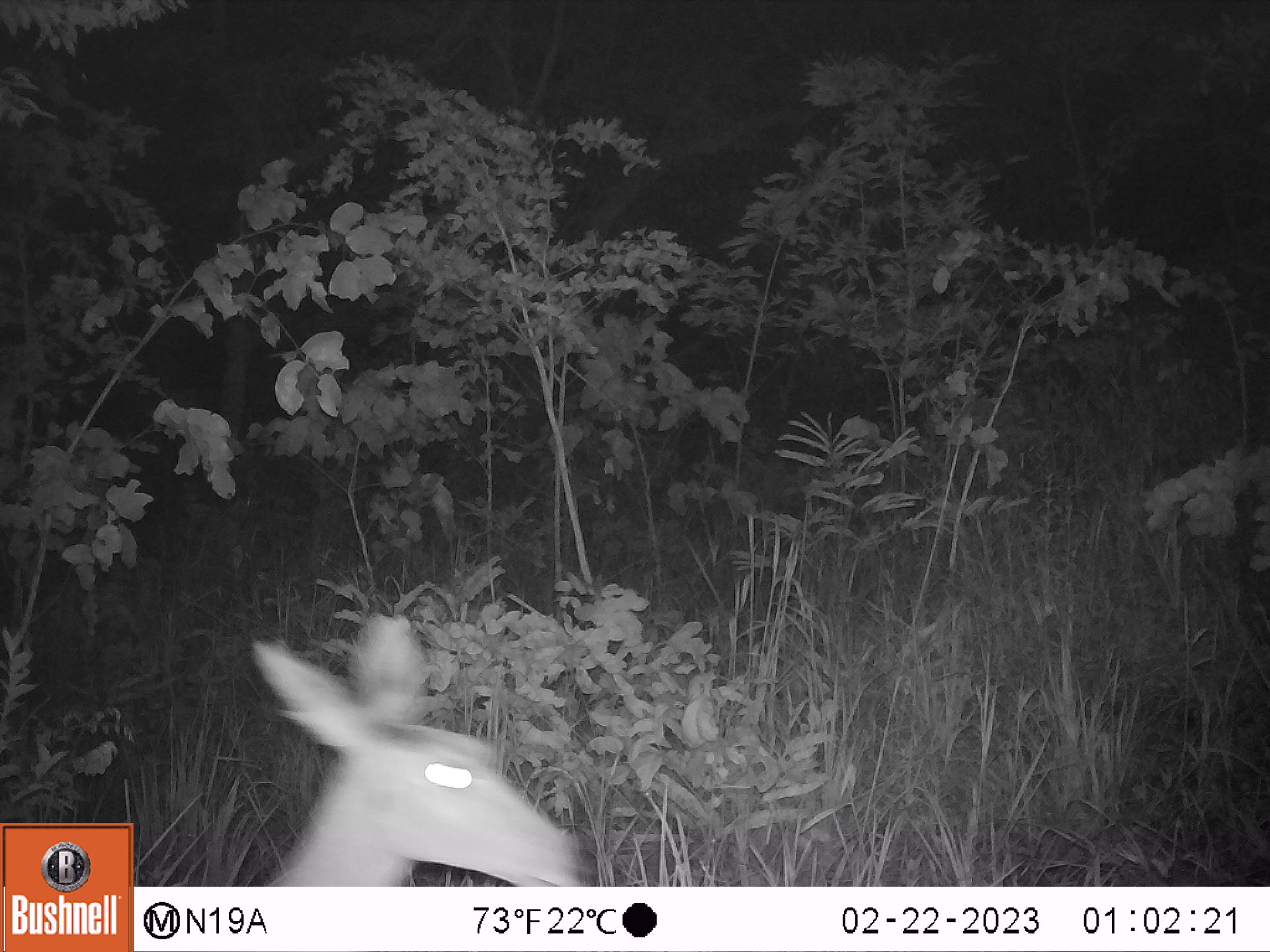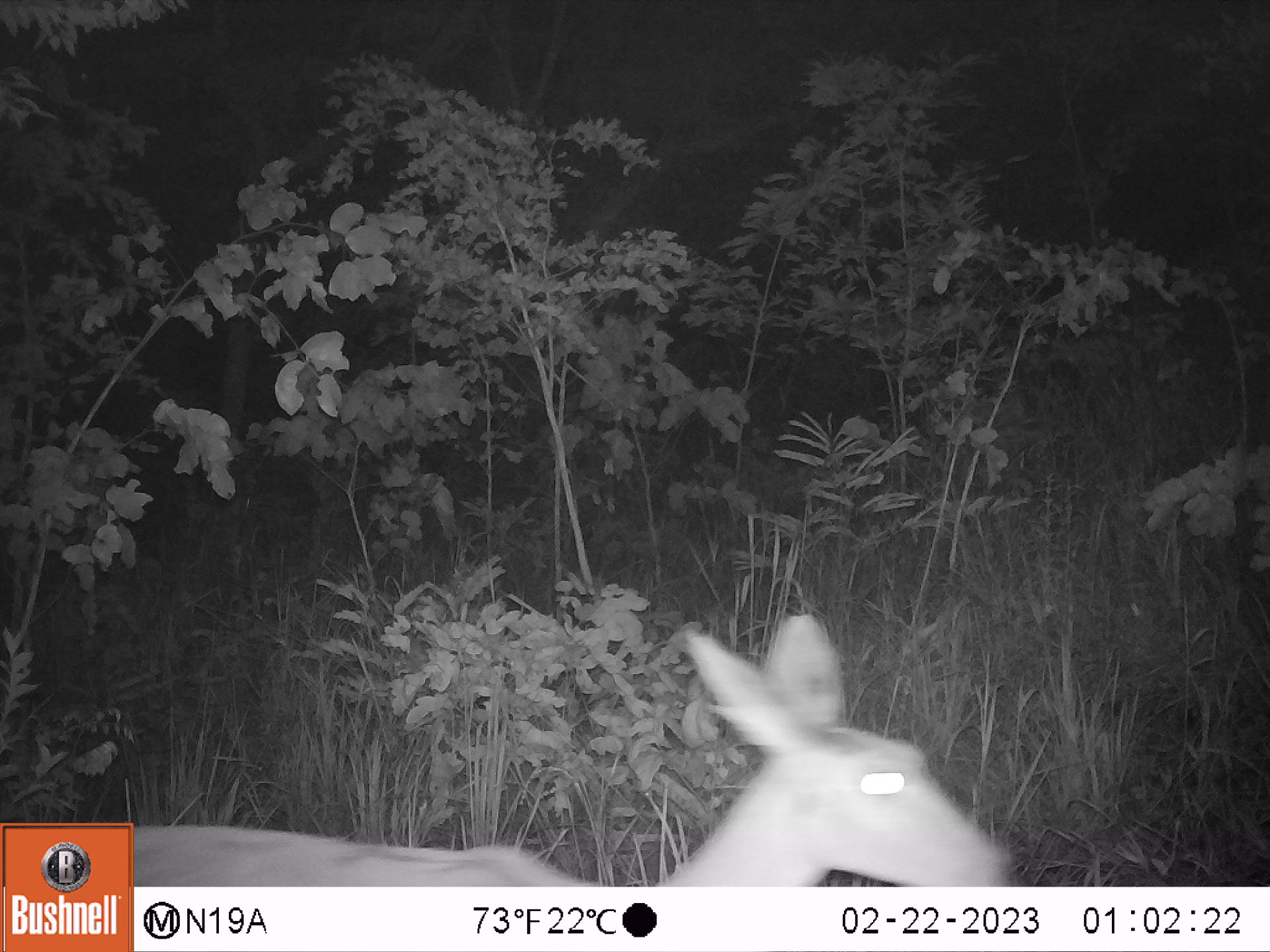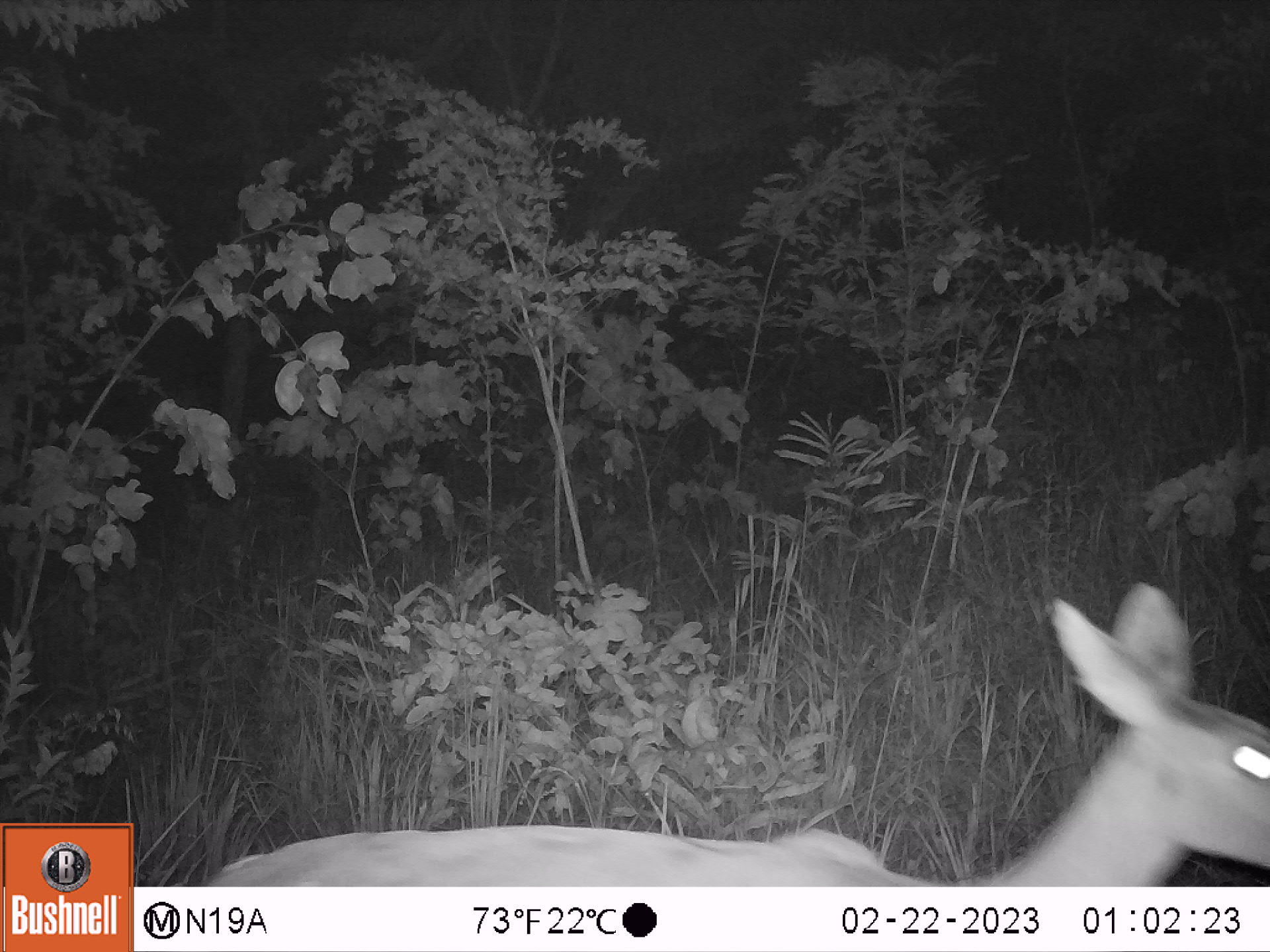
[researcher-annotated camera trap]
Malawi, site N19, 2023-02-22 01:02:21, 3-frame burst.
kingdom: Animalia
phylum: Chordata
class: Mammalia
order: Artiodactyla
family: Bovidae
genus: Redunca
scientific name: Redunca arundinum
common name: southern reedbuck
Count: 1.